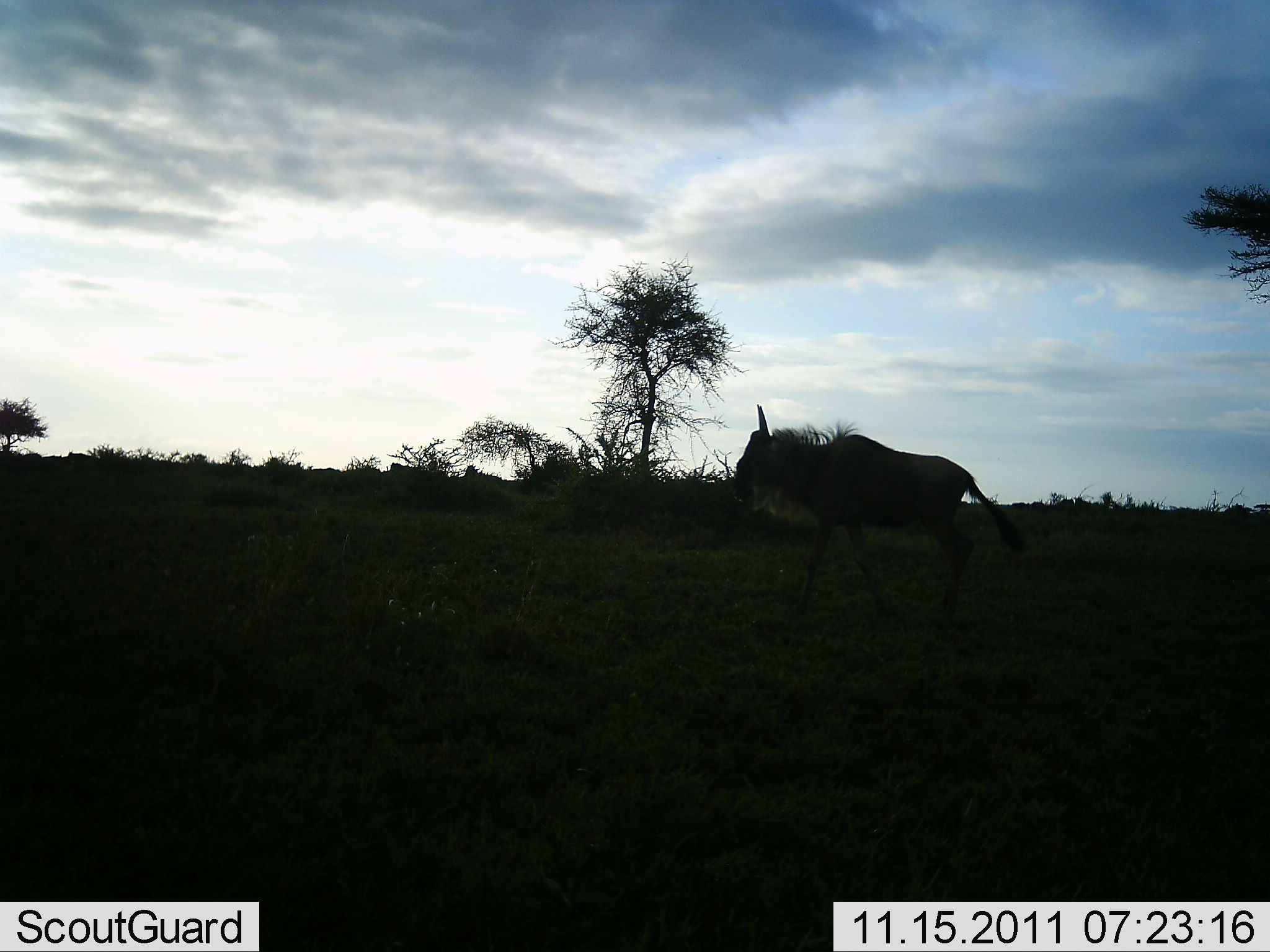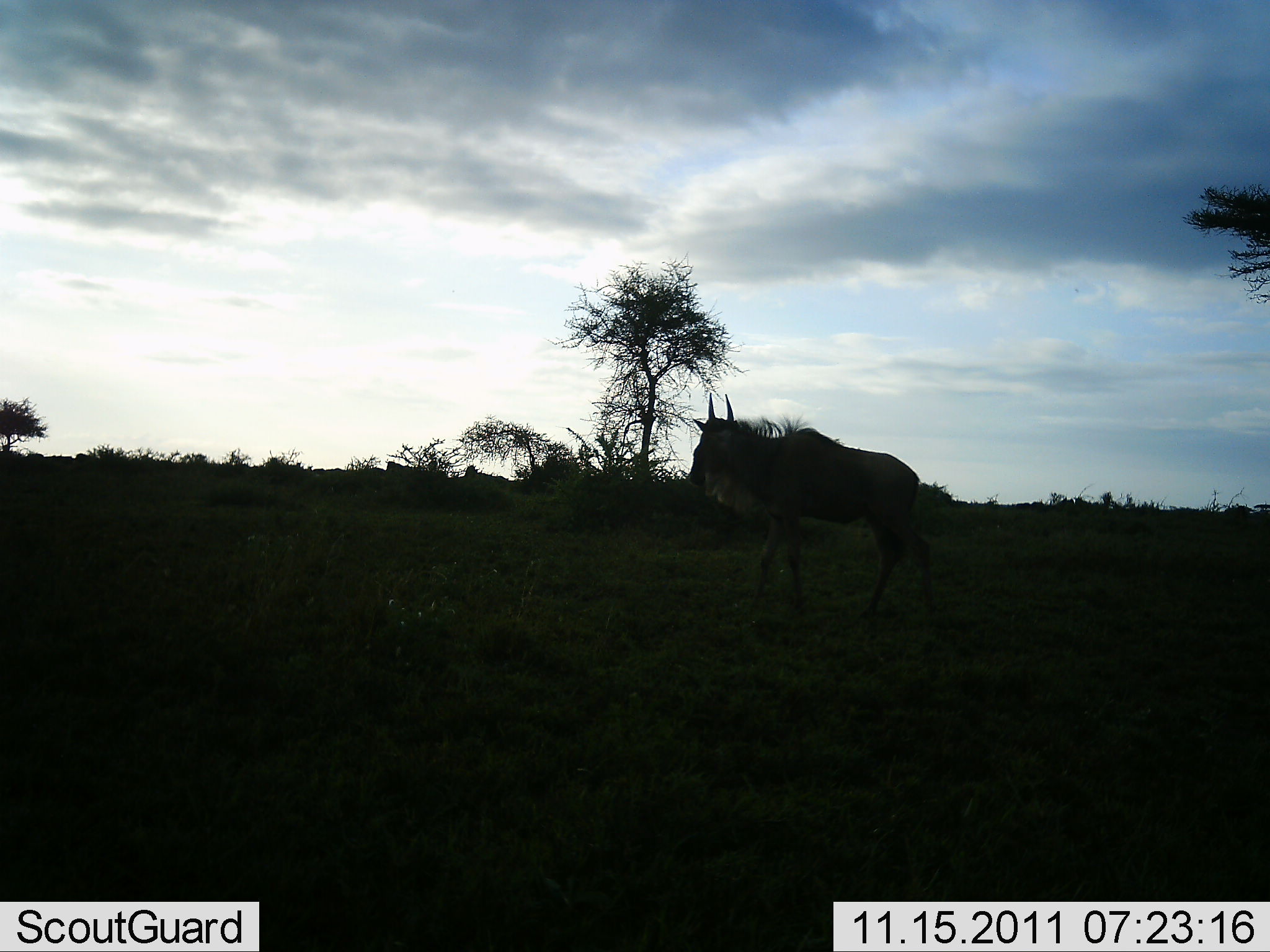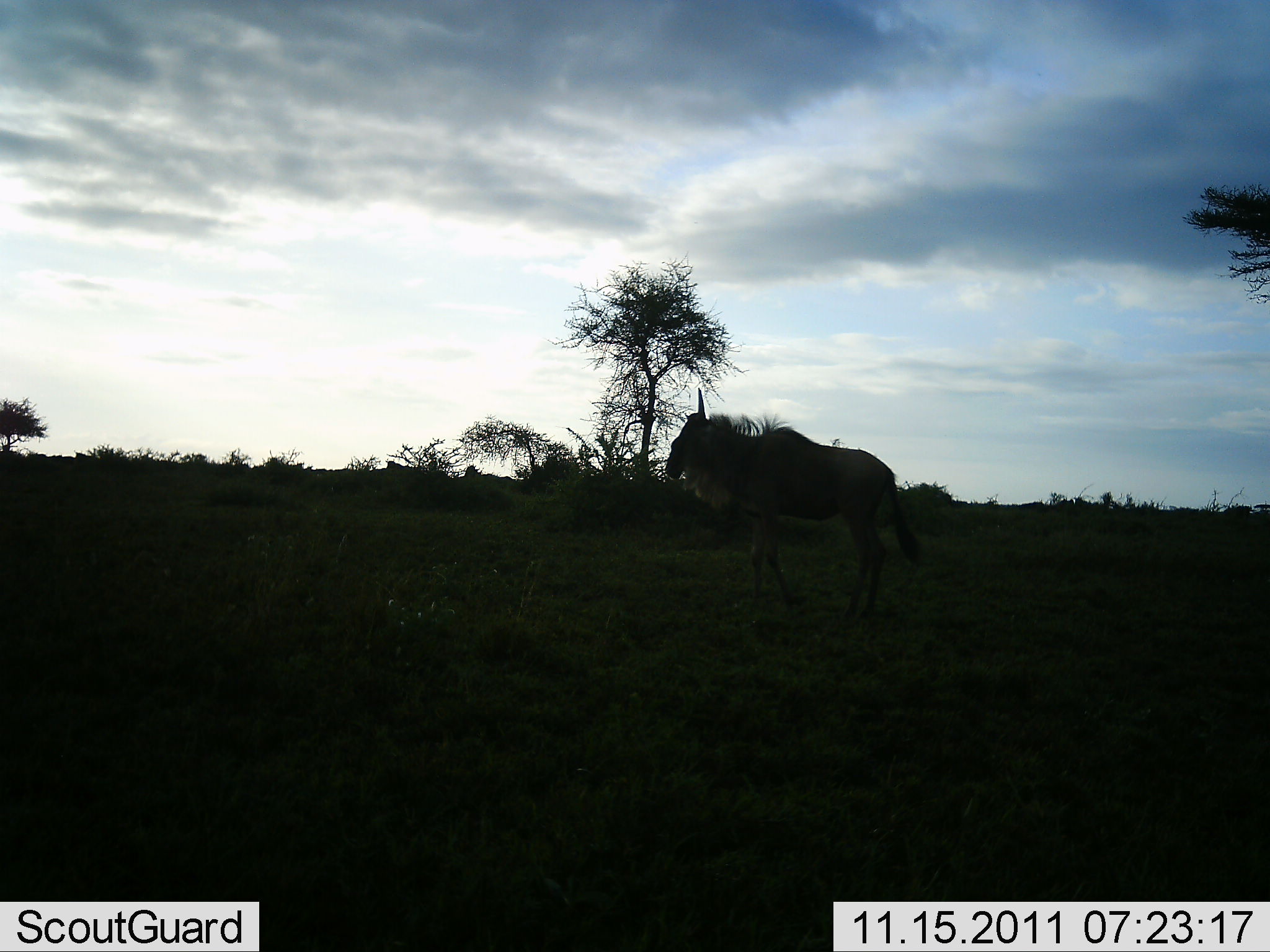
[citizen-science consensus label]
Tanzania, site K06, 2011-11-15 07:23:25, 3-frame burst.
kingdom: Animalia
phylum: Chordata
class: Mammalia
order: Artiodactyla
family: Bovidae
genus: Connochaetes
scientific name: Connochaetes taurinus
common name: blue wildebeest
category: wildebeest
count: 1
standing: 9%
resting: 0%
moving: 91%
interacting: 0%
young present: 9%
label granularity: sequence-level